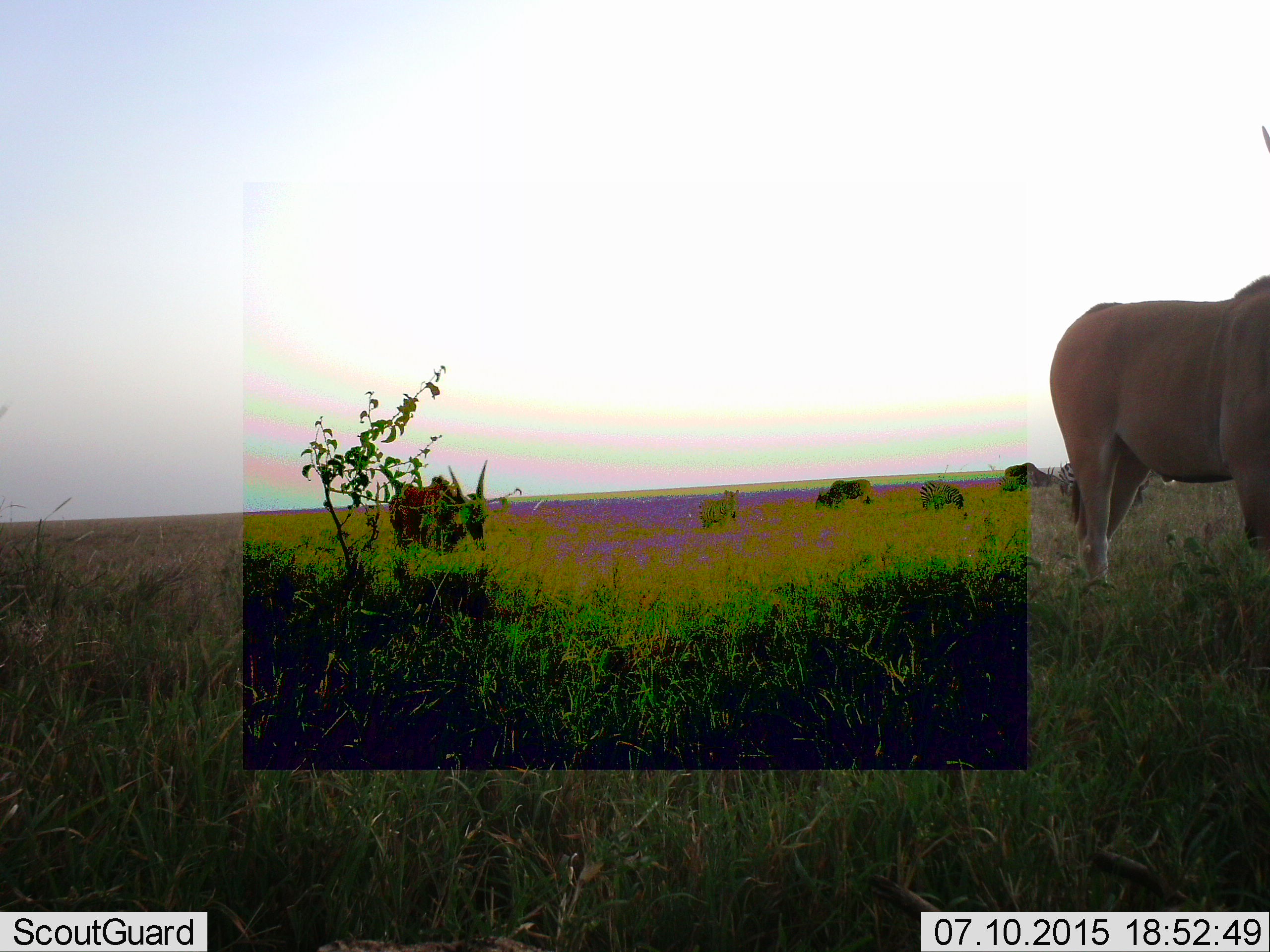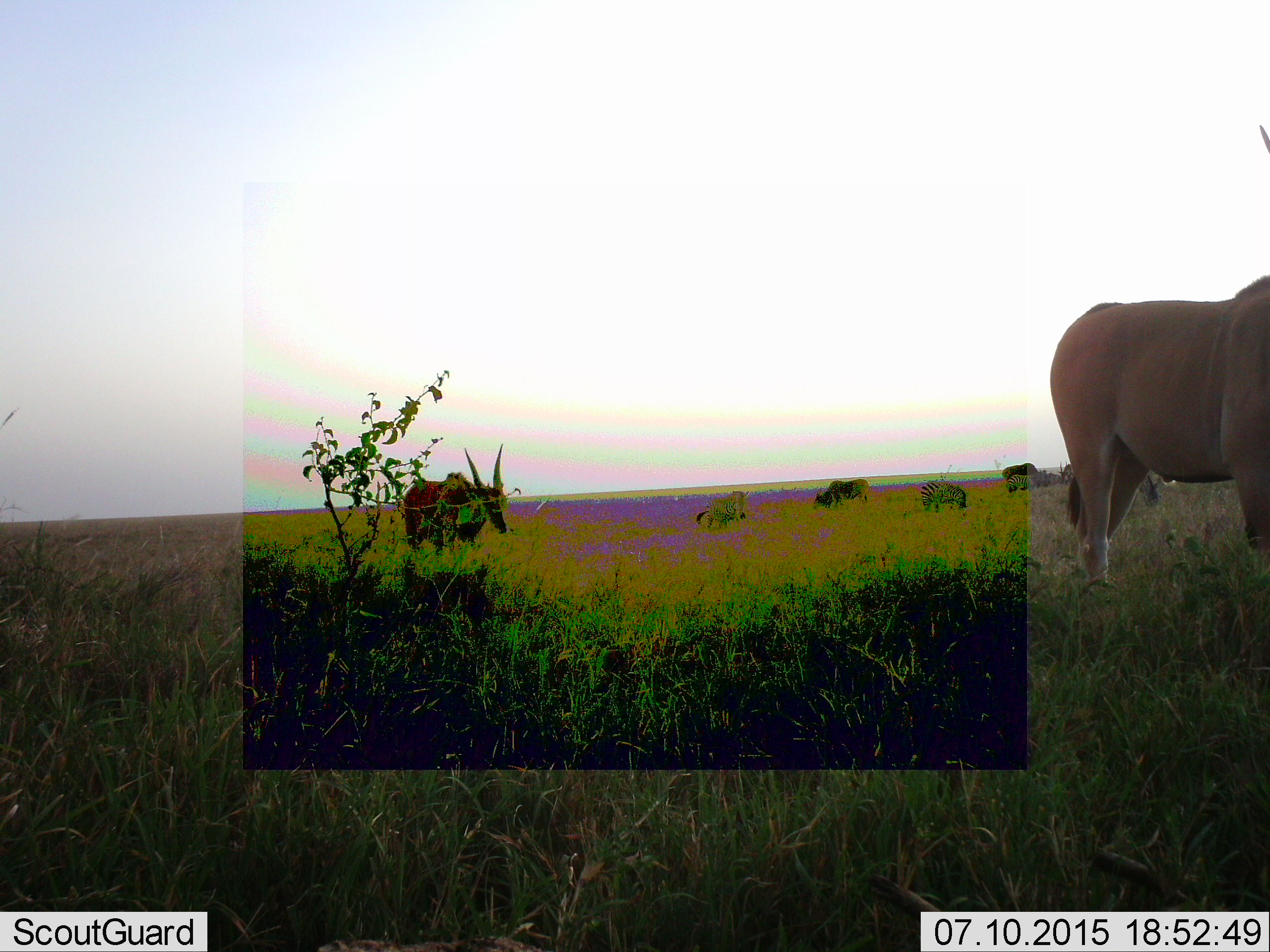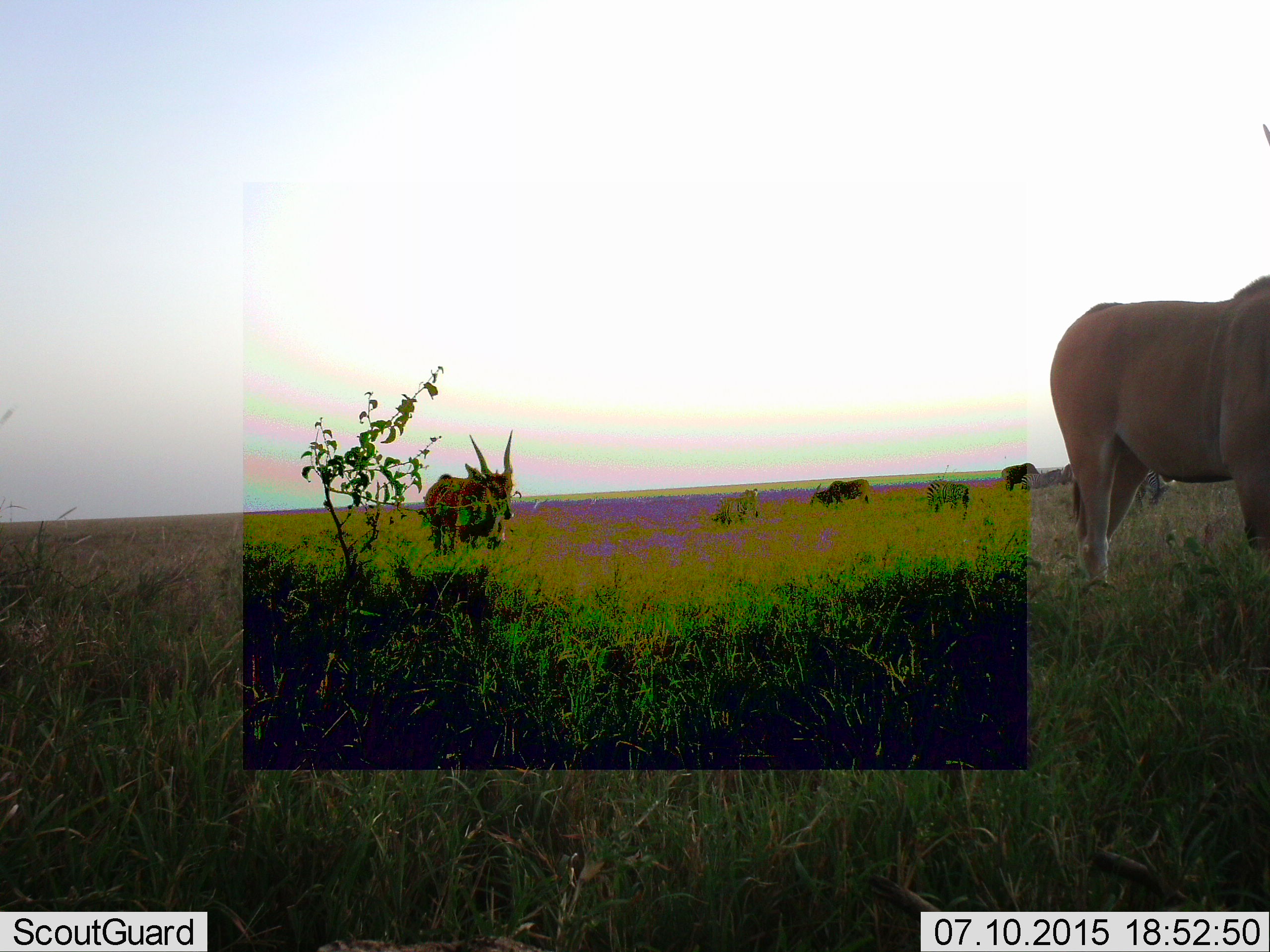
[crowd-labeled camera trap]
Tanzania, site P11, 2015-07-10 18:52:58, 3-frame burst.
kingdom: Animalia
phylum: Chordata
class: Mammalia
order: Artiodactyla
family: Bovidae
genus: Tragelaphus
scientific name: Tragelaphus oryx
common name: eland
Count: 3.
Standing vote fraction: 50%.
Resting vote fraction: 0%.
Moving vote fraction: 25%.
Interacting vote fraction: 0%.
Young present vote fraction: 0%.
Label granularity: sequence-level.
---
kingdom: Animalia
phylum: Chordata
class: Mammalia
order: Perissodactyla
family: Equidae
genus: Equus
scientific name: Equus quagga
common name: plains zebra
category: zebra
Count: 4.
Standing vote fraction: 60%.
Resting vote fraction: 0%.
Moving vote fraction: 40%.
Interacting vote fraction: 0%.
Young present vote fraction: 0%.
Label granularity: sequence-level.